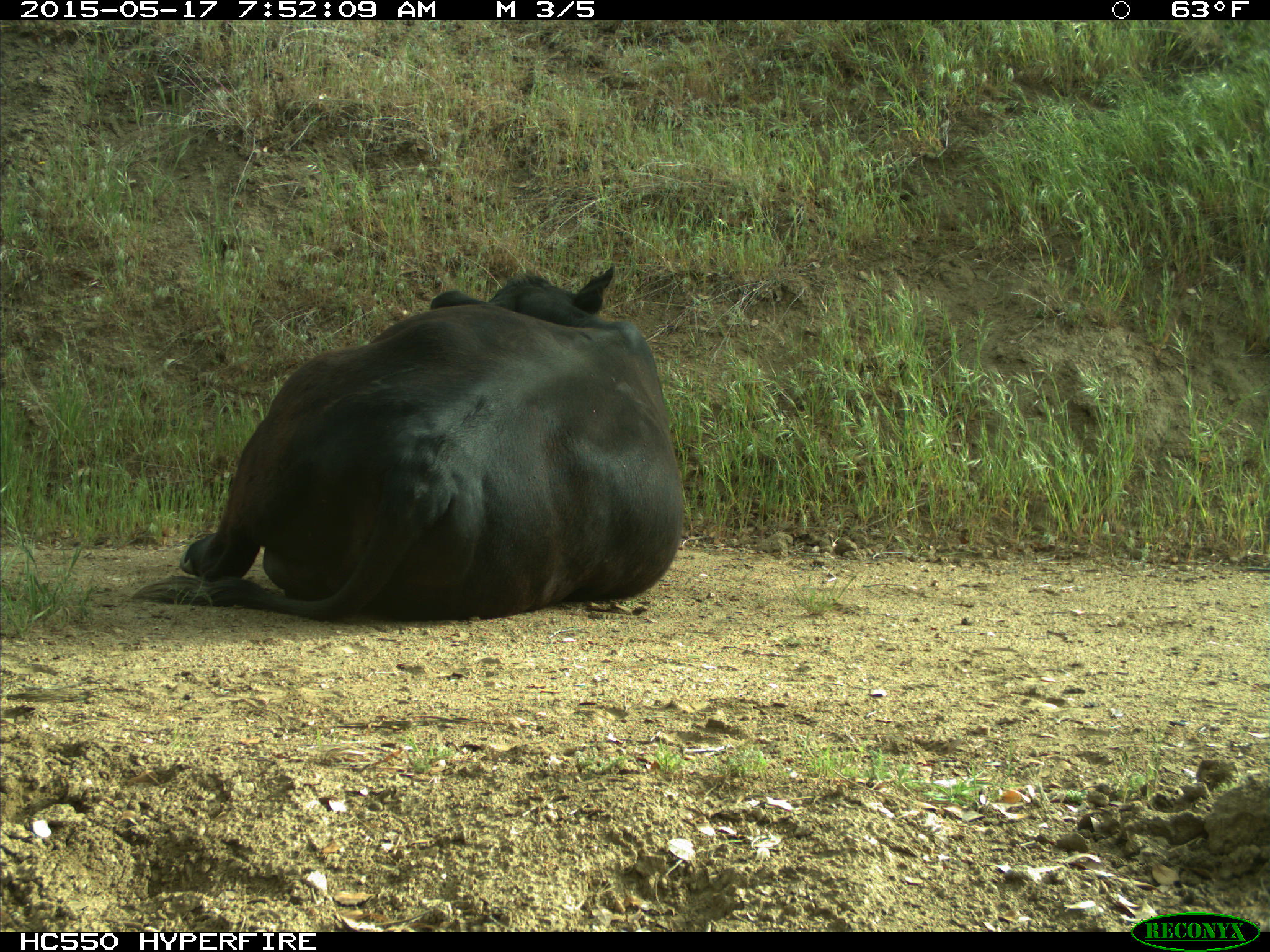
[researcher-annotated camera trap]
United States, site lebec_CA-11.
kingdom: Animalia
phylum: Chordata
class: Mammalia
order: Artiodactyla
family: Bovidae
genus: Bos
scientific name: Bos taurus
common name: domestic cow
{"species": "Bos taurus (domestic cow)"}